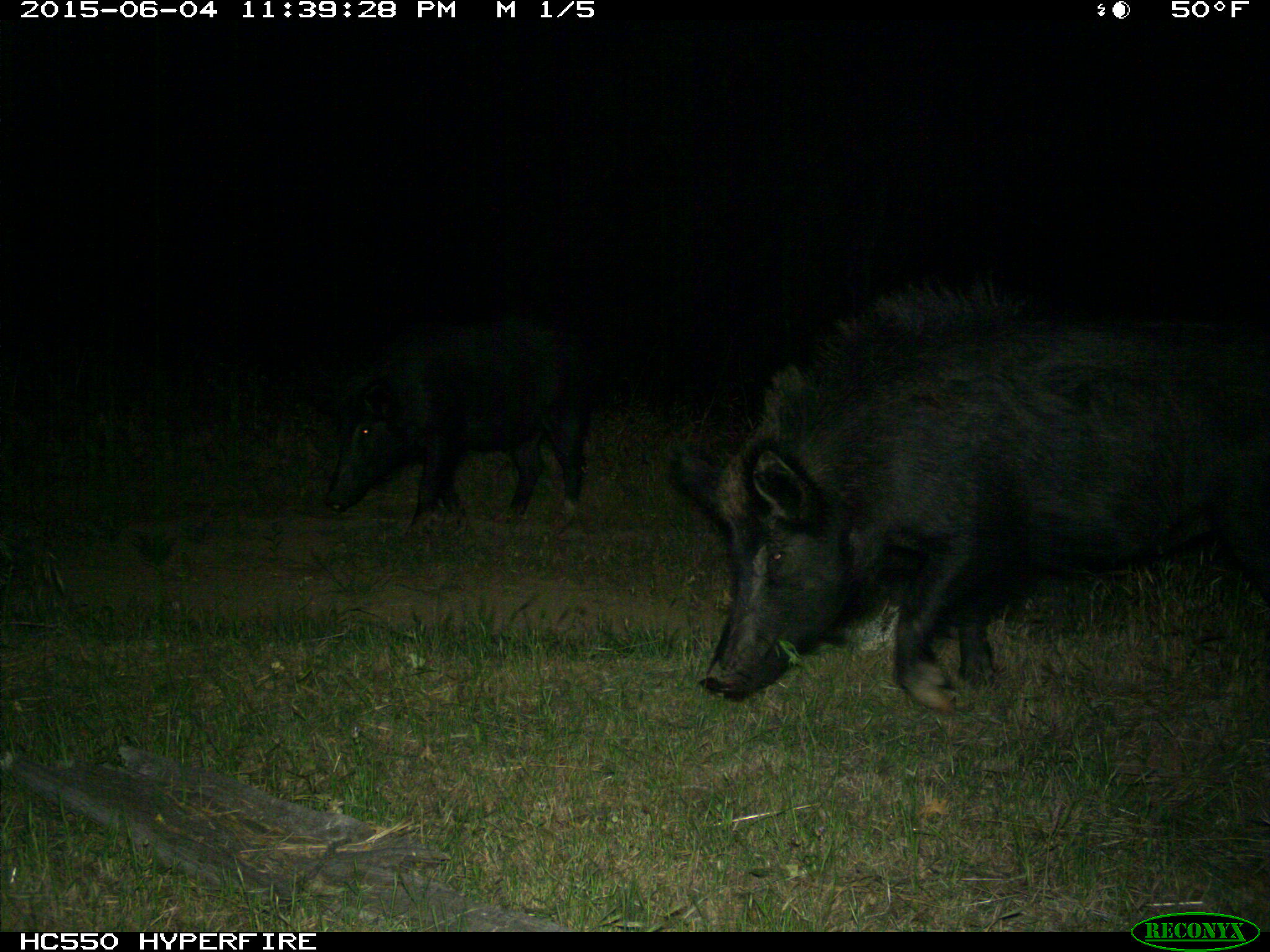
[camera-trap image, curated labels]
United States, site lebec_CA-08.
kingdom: Animalia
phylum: Chordata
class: Mammalia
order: Artiodactyla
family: Suidae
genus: Sus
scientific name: Sus scrofa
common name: wild boar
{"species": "Sus scrofa (wild boar)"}